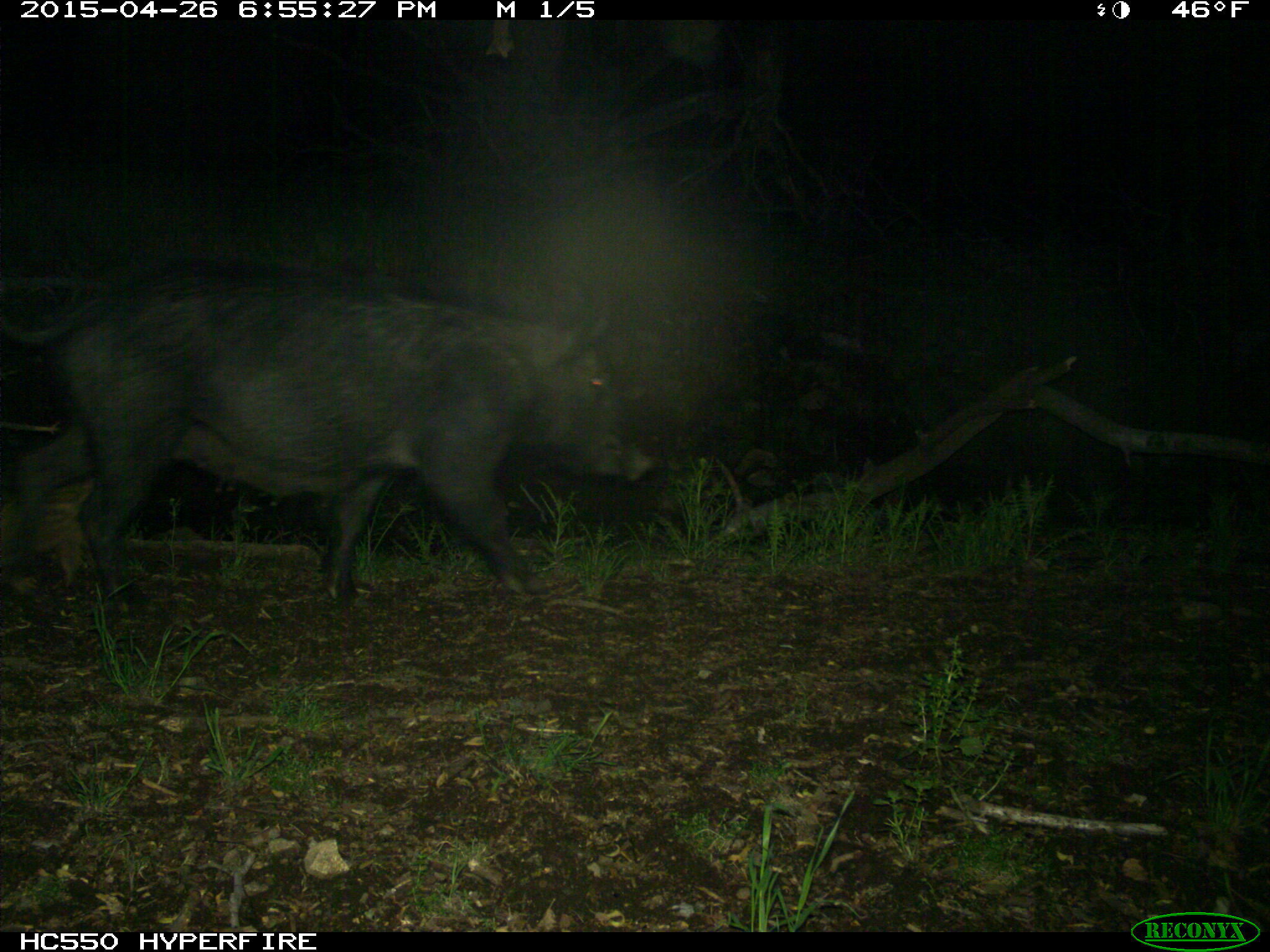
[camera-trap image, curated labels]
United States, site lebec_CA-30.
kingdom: Animalia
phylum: Chordata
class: Mammalia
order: Artiodactyla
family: Suidae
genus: Sus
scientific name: Sus scrofa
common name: wild boar